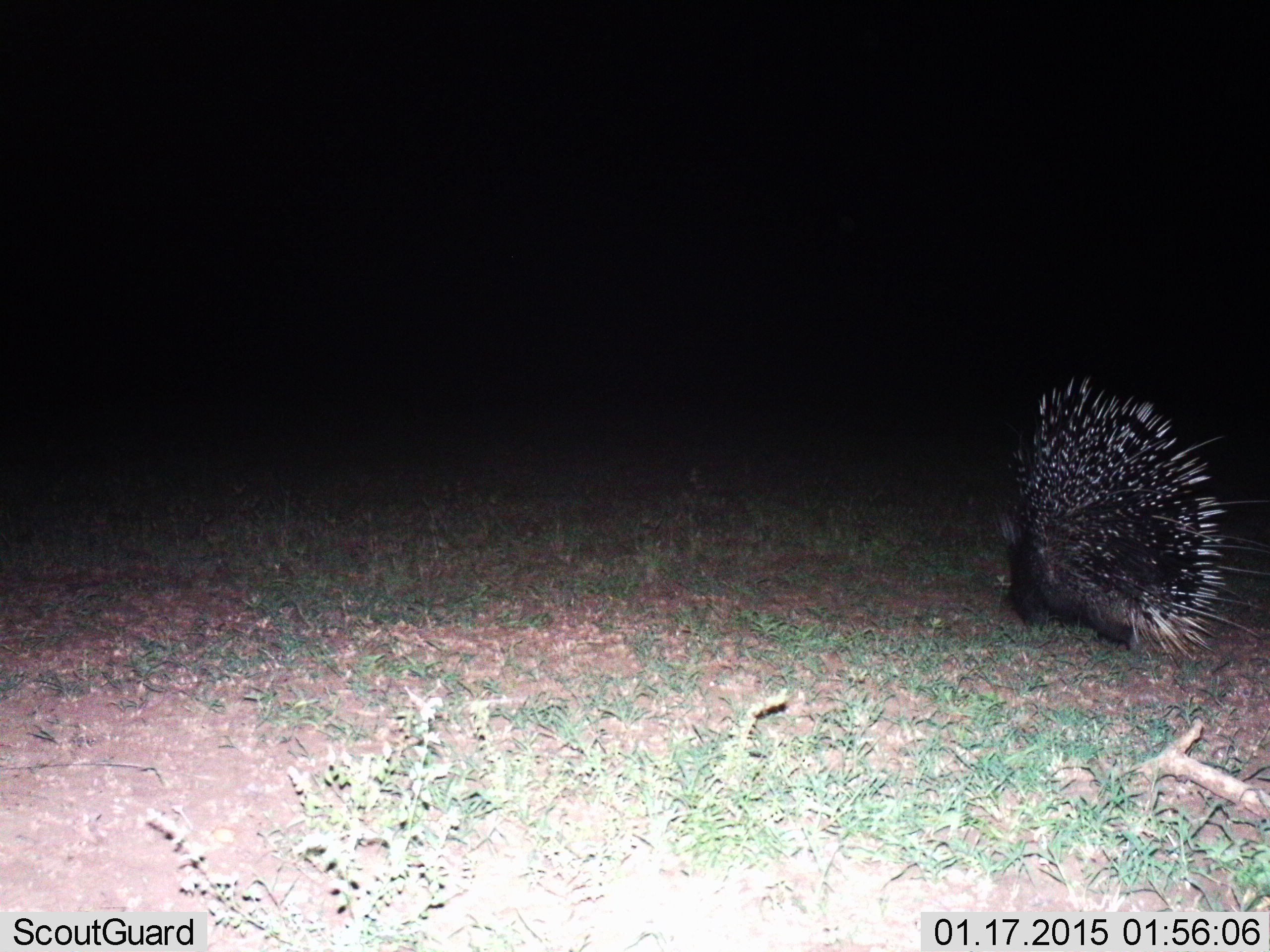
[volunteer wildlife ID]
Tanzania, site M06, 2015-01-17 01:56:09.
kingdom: Animalia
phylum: Chordata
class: Mammalia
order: Rodentia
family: Hystricidae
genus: Hystrix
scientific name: Hystrix cristata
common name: crested porcupine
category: porcupine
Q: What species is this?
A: Porcupine (crested porcupine) (Hystrix cristata).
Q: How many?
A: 1.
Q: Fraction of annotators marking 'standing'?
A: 40%.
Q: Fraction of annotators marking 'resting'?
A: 0%.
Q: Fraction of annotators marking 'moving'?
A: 60%.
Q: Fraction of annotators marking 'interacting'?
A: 0%.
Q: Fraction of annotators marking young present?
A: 0%.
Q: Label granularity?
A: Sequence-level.